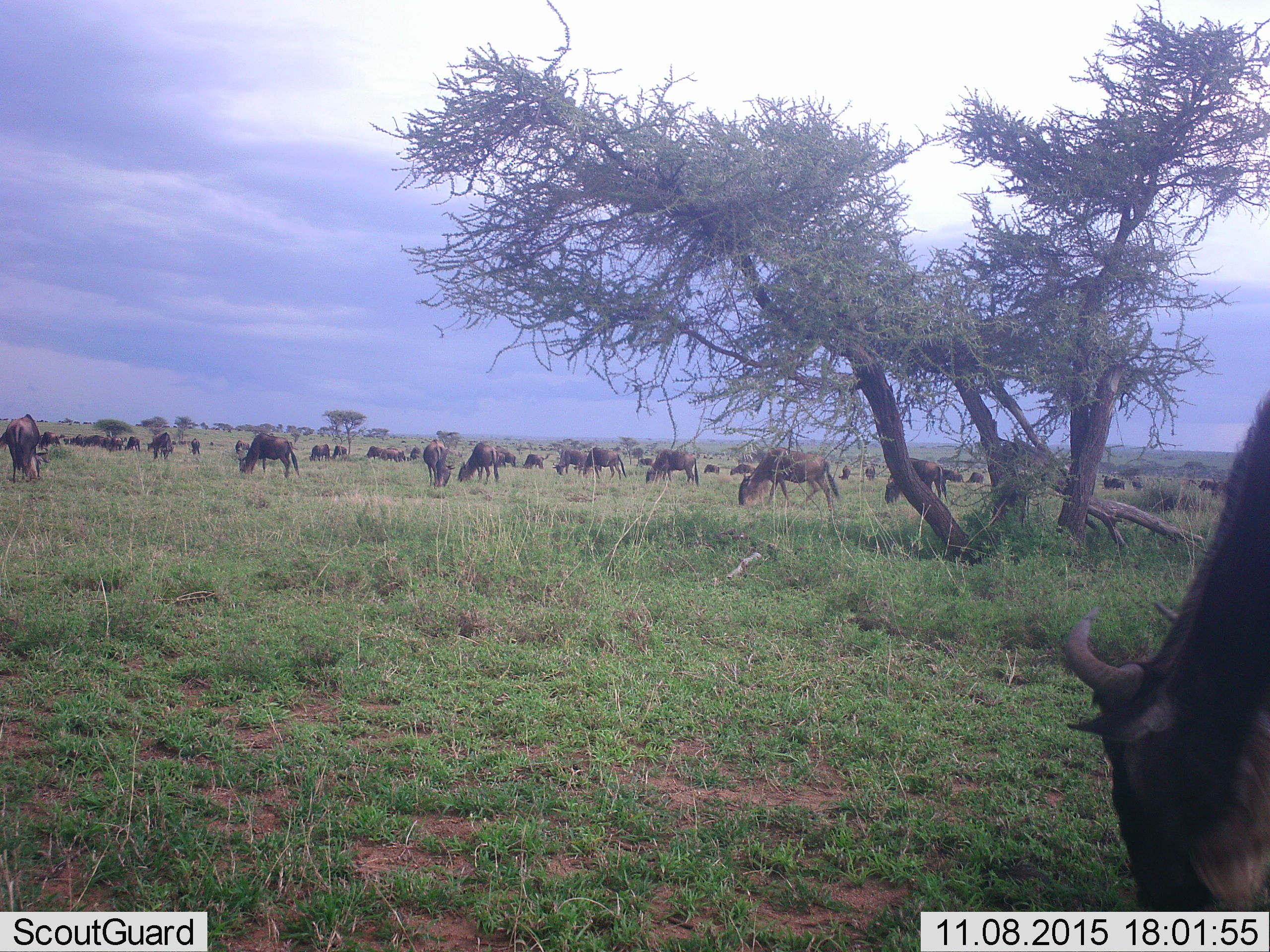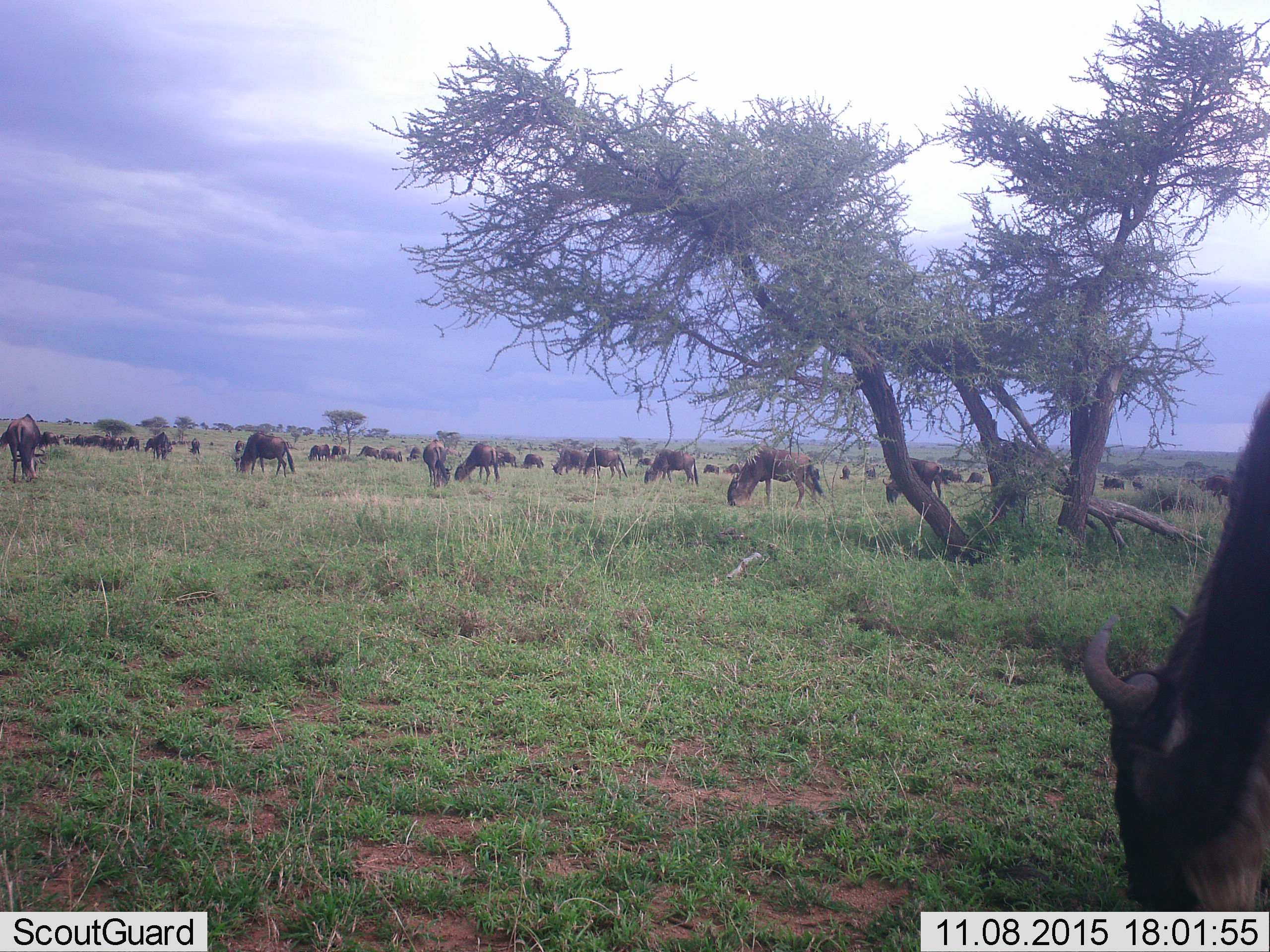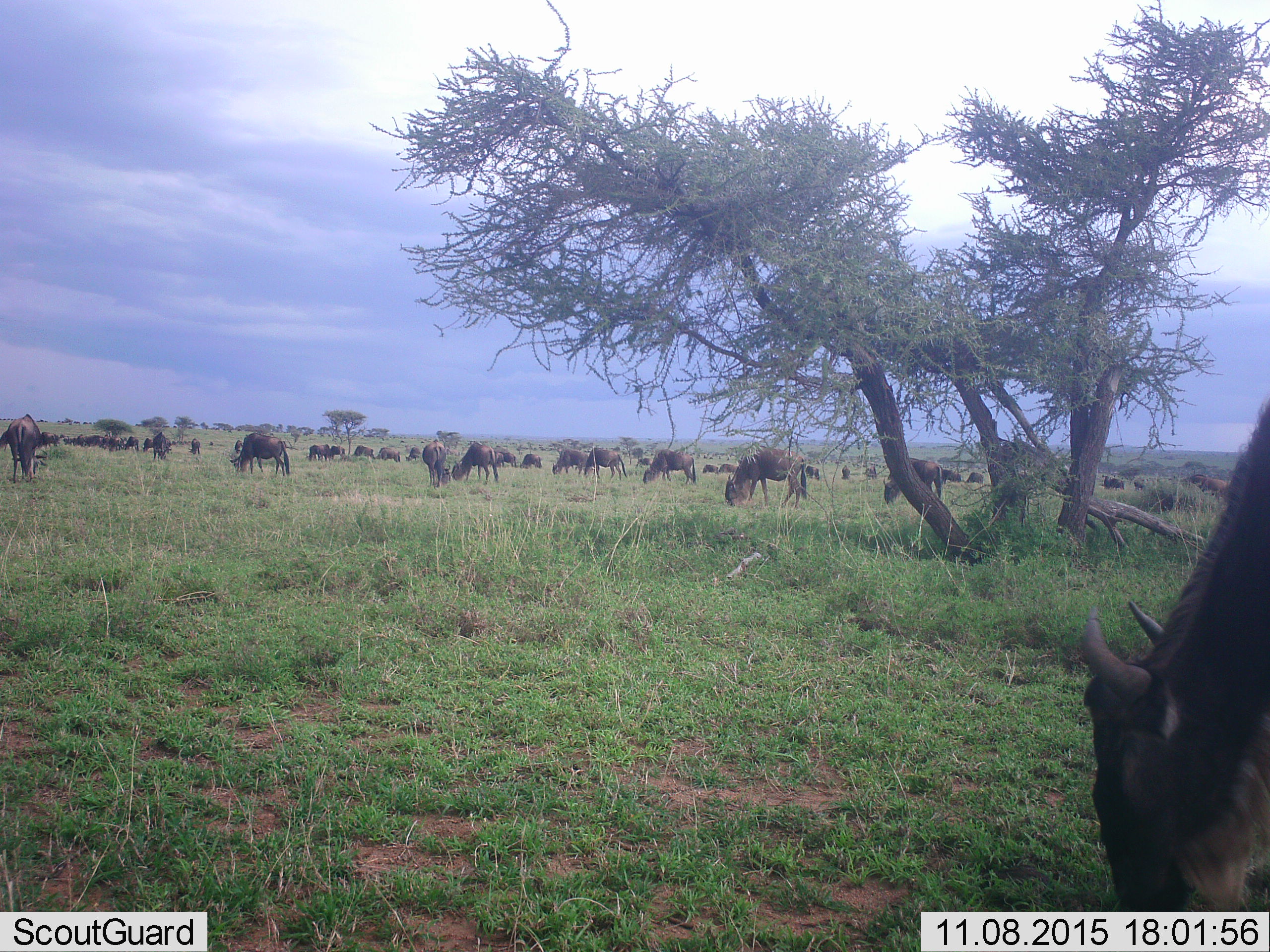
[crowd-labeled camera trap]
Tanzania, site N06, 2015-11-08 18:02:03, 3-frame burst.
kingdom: Animalia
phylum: Chordata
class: Mammalia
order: Artiodactyla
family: Bovidae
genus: Connochaetes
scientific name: Connochaetes taurinus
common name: blue wildebeest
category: wildebeest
Wildebeest (blue wildebeest) (Connochaetes taurinus), count 11-50. Behavior (volunteer vote fractions): standing 11%, resting 0%, moving 33%, interacting 0%. Young present (vote fraction): 11%. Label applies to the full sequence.